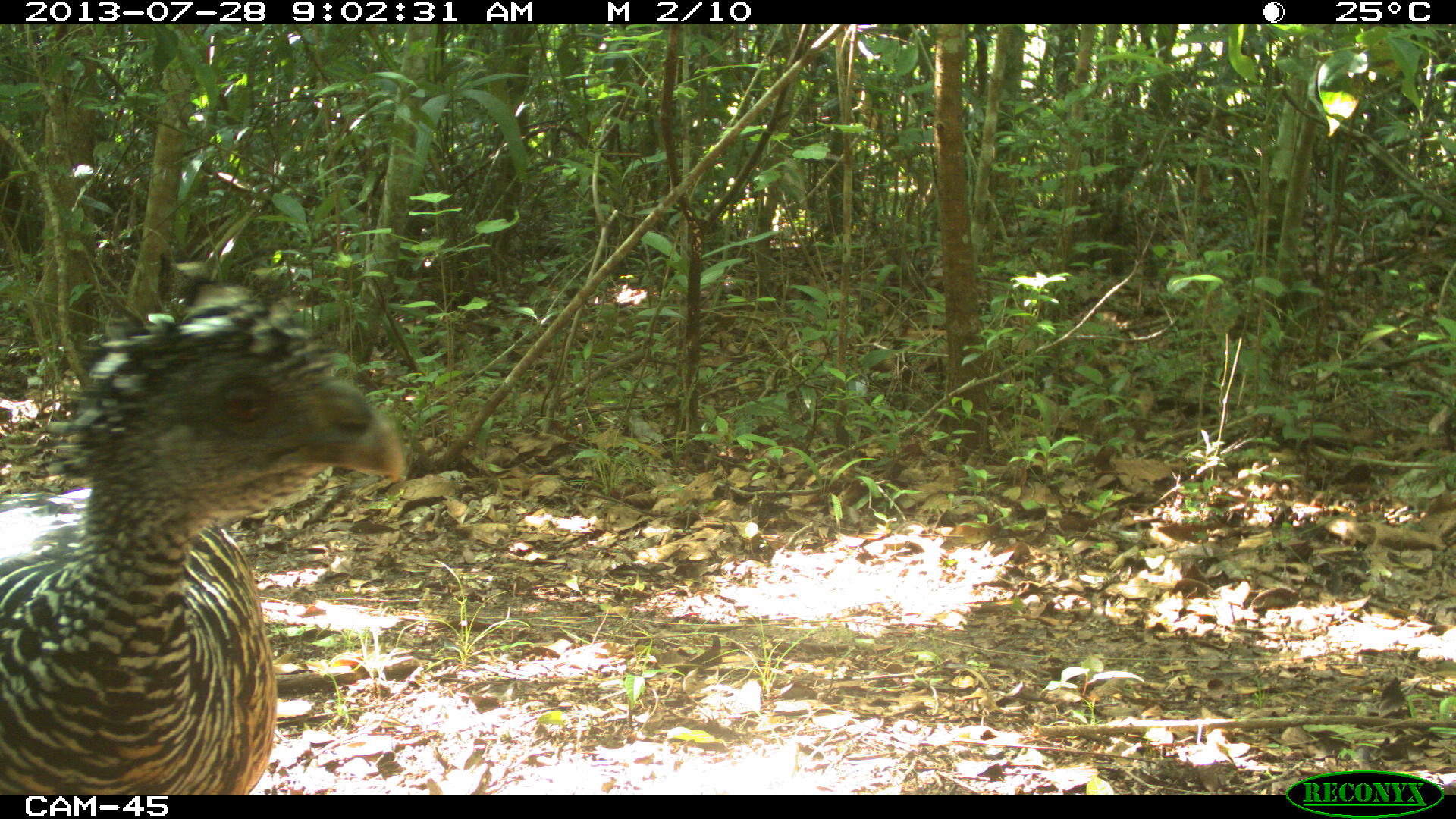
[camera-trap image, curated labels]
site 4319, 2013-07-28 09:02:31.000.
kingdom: Animalia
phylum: Chordata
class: Aves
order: Galliformes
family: Cracidae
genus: Crax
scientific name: Crax rubra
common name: great curassow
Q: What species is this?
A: Crax rubra (great curassow).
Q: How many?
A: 1.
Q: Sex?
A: Female.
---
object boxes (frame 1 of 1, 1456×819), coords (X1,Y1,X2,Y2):
crax rubra: (0,273,408,795)